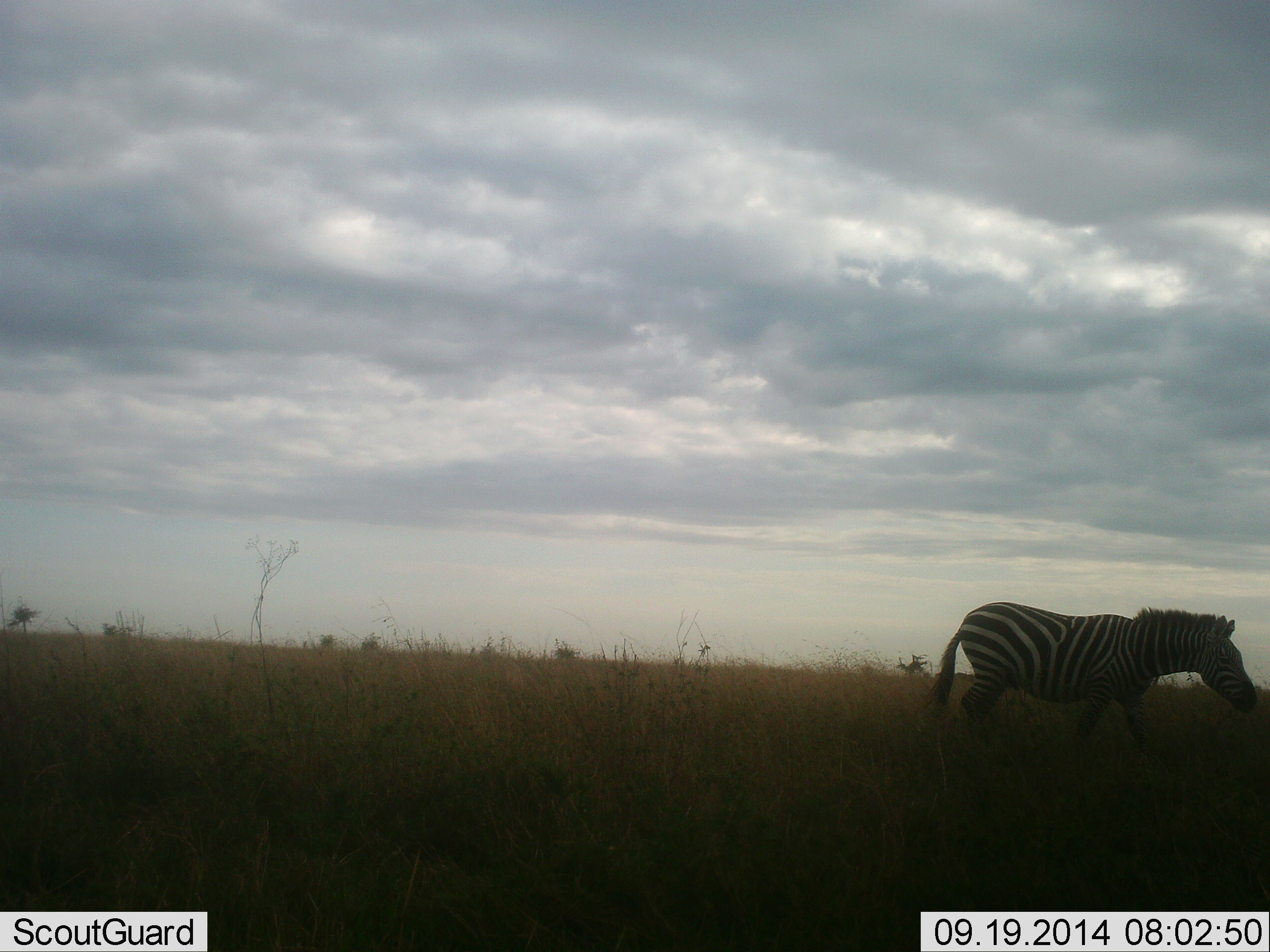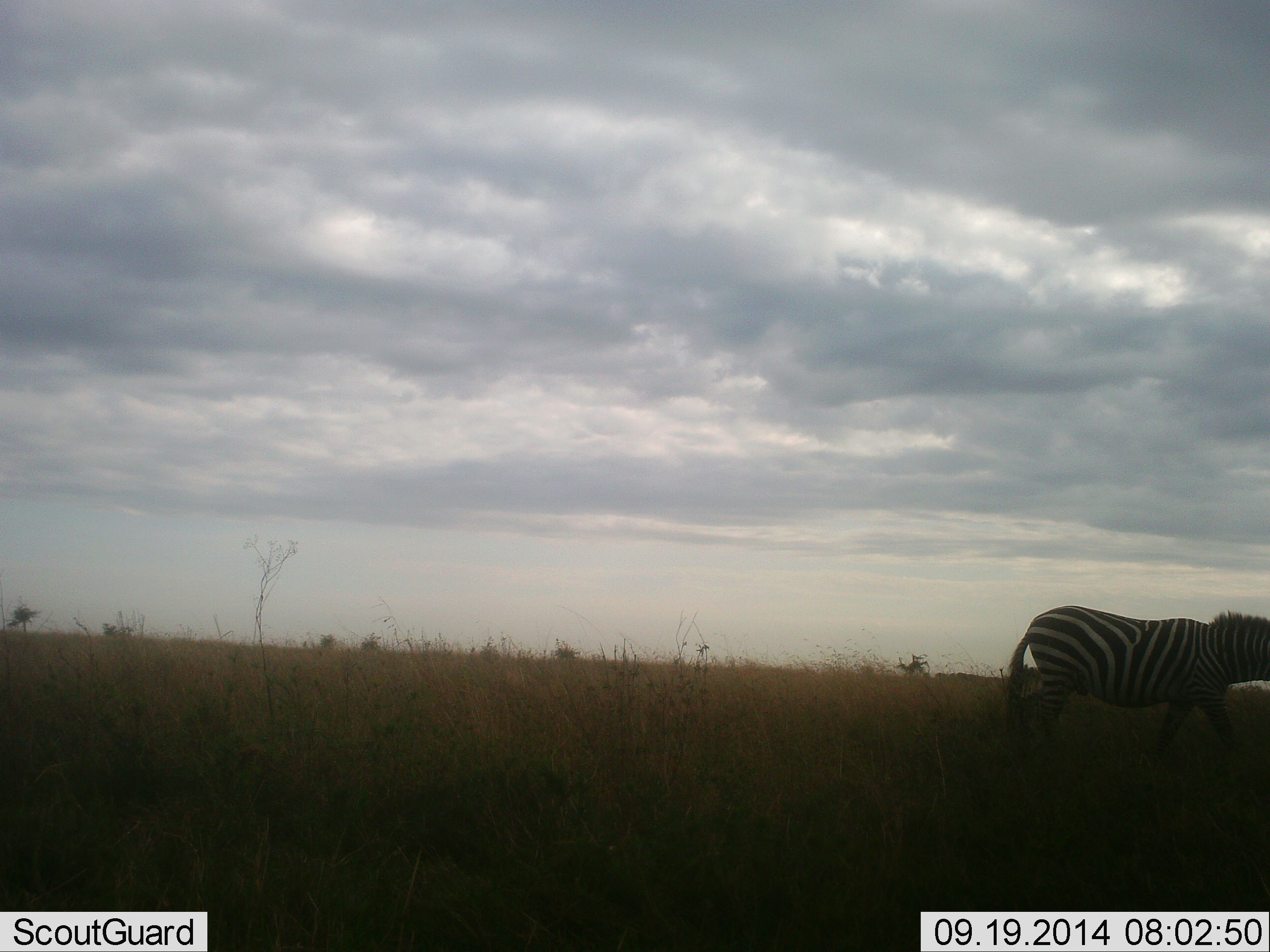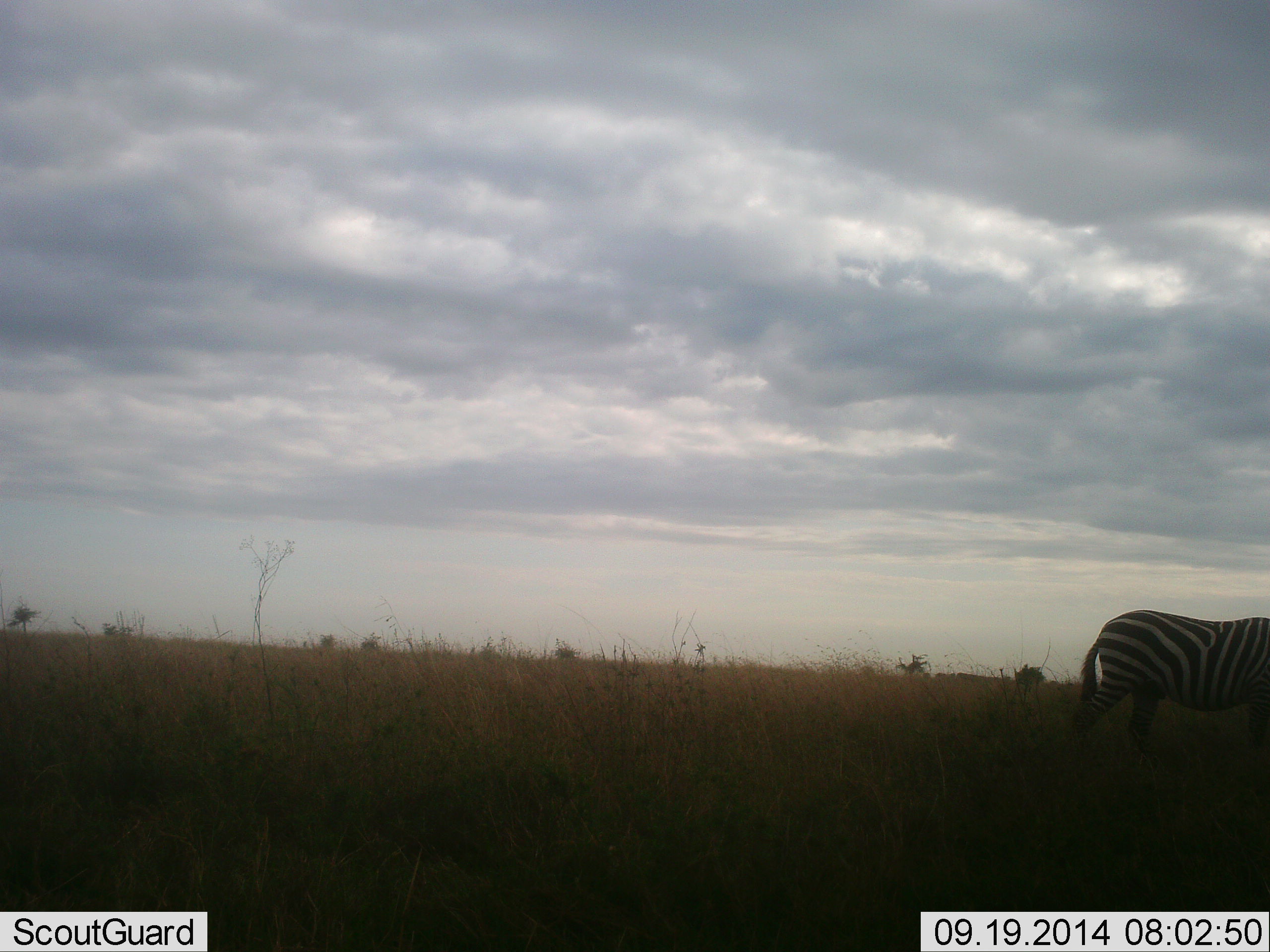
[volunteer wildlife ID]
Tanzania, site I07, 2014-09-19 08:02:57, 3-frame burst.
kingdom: Animalia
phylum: Chordata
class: Mammalia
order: Perissodactyla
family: Equidae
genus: Equus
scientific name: Equus quagga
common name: plains zebra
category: zebra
Zebra (plains zebra) (Equus quagga), count 1. Behavior (volunteer vote fractions): standing 0%, resting 0%, moving 100%, interacting 0%. Young present (vote fraction): 0%. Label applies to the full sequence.